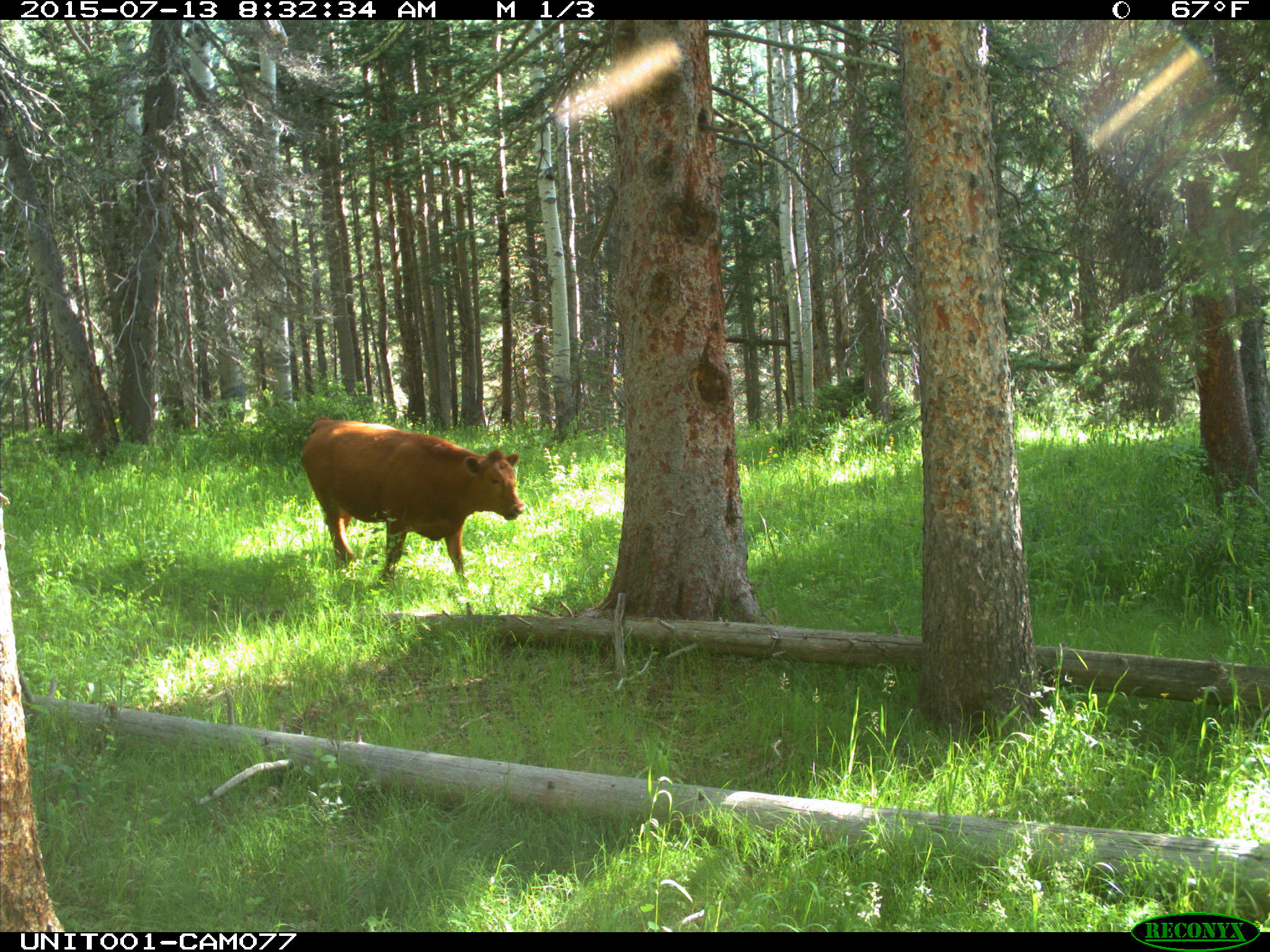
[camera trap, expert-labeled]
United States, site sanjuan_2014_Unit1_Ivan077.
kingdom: Animalia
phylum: Chordata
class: Mammalia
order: Artiodactyla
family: Bovidae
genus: Bos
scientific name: Bos taurus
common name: domestic cow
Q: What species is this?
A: Bos taurus (domestic cow).